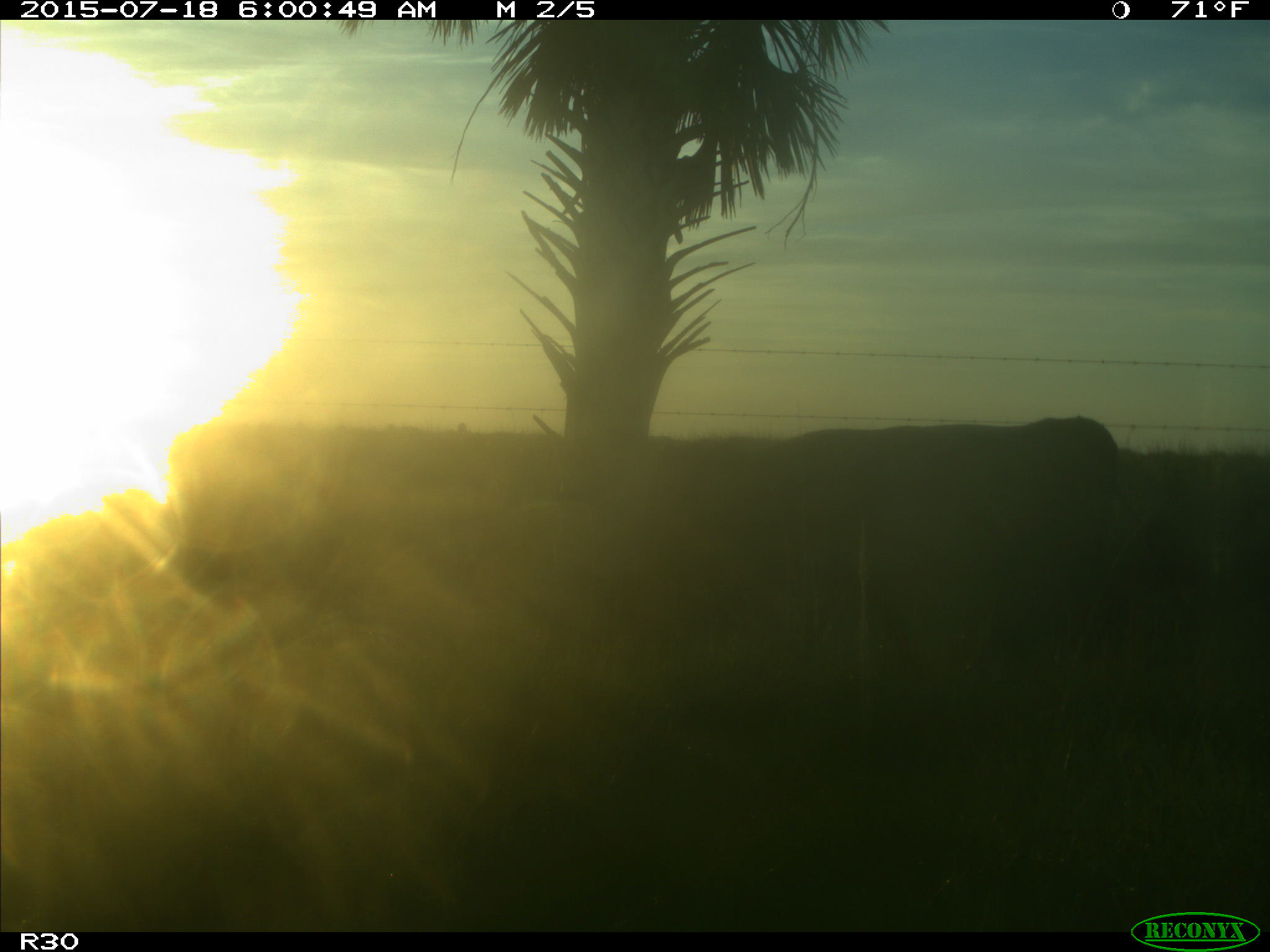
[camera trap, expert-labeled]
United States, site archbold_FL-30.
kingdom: Animalia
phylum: Chordata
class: Mammalia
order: Artiodactyla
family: Bovidae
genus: Bos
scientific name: Bos taurus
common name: domestic cow